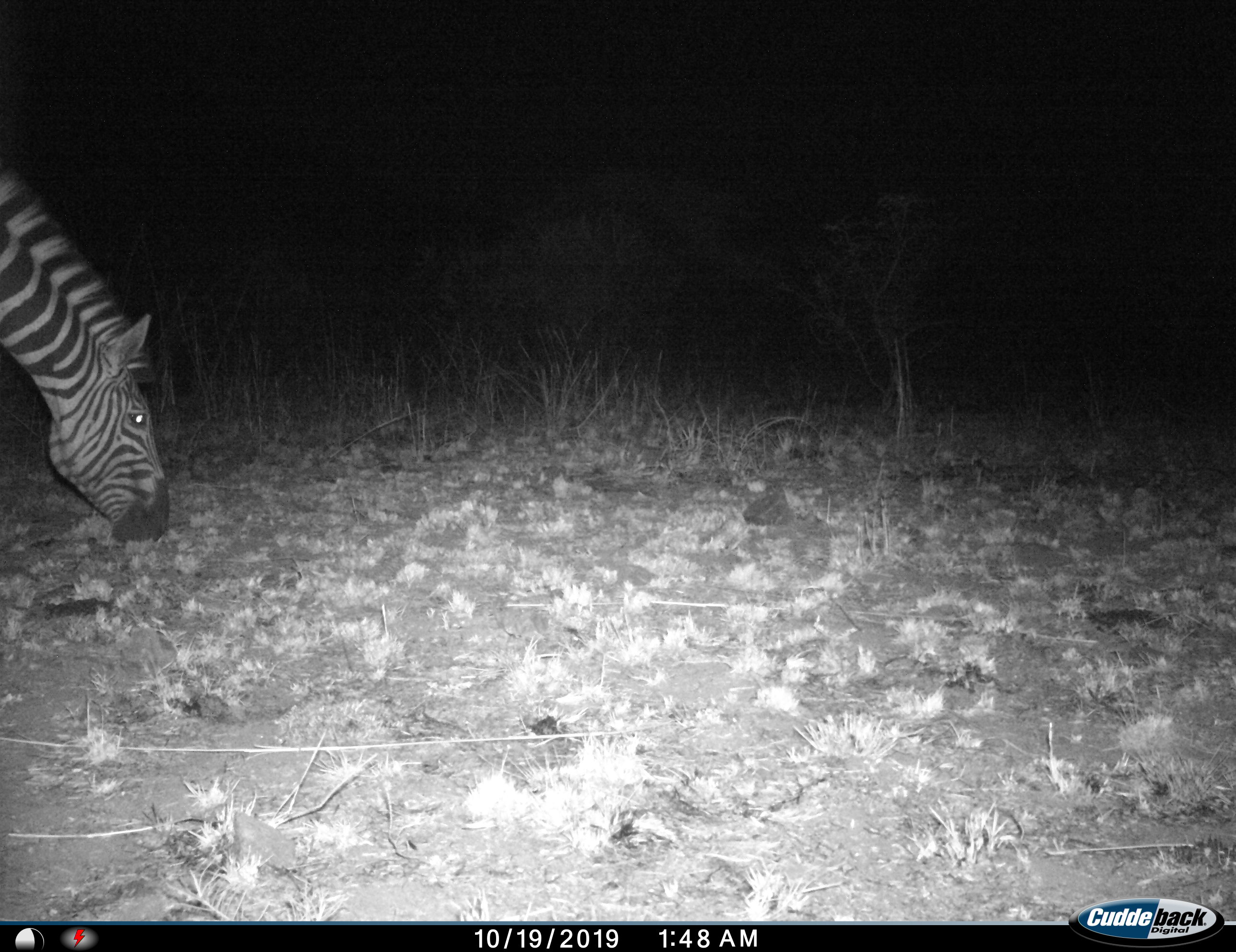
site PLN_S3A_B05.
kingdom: Animalia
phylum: Chordata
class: Mammalia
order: Perissodactyla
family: Equidae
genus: Equus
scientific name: Equus quagga burchellii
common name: burchell's zebra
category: zebraburchells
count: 1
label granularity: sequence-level